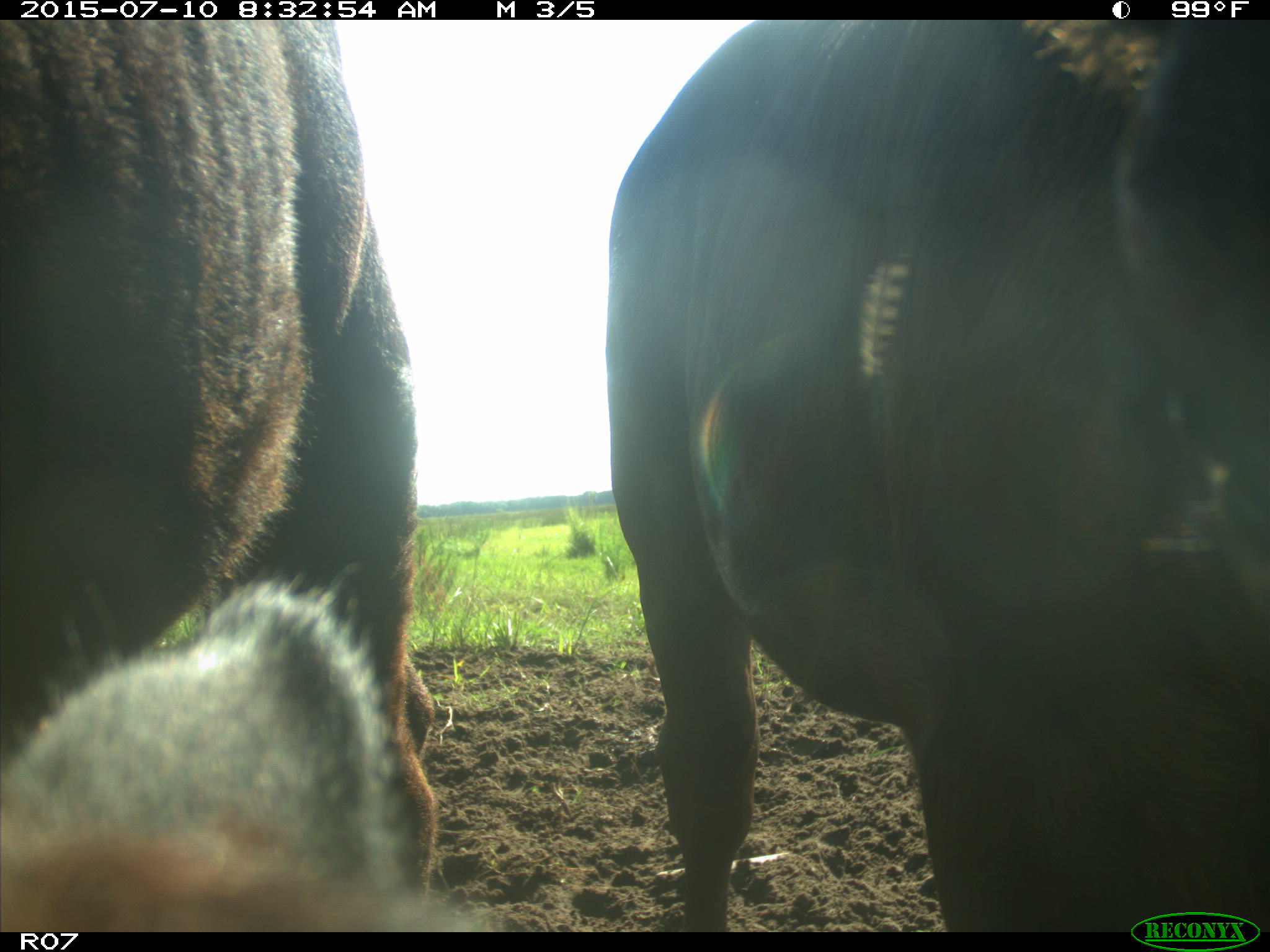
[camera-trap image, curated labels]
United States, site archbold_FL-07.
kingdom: Animalia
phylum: Chordata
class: Mammalia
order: Artiodactyla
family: Bovidae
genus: Bos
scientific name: Bos taurus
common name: domestic cow